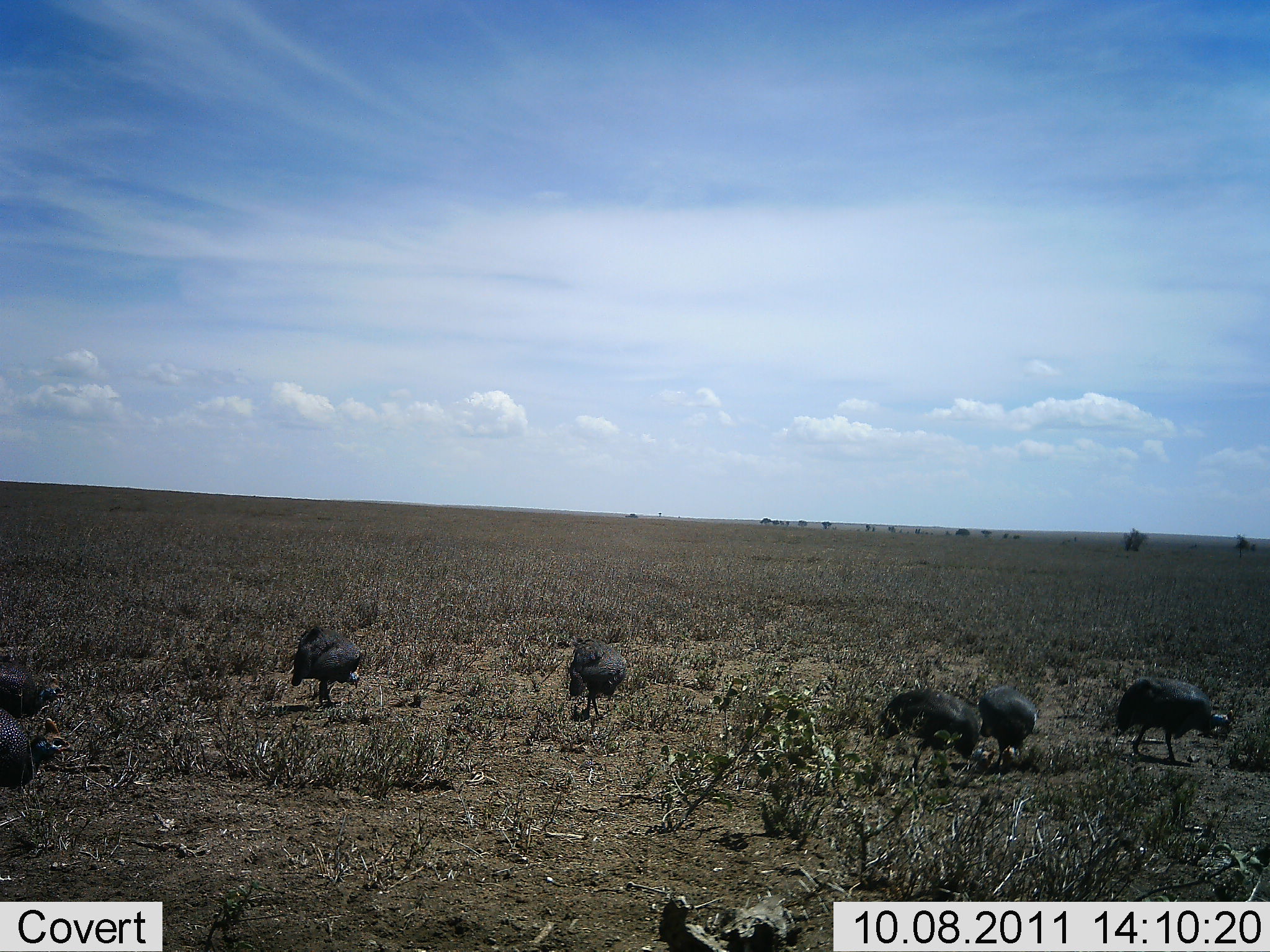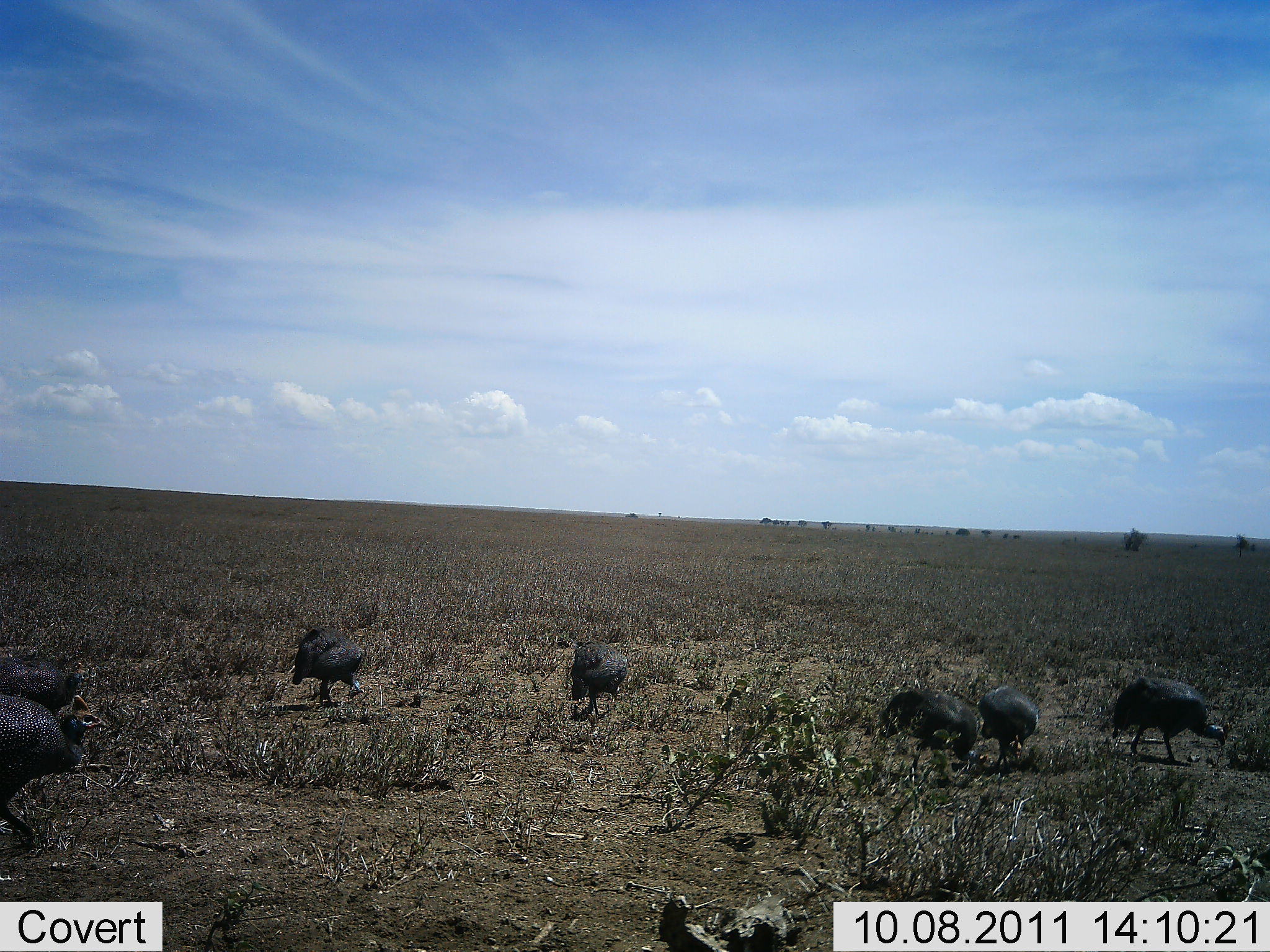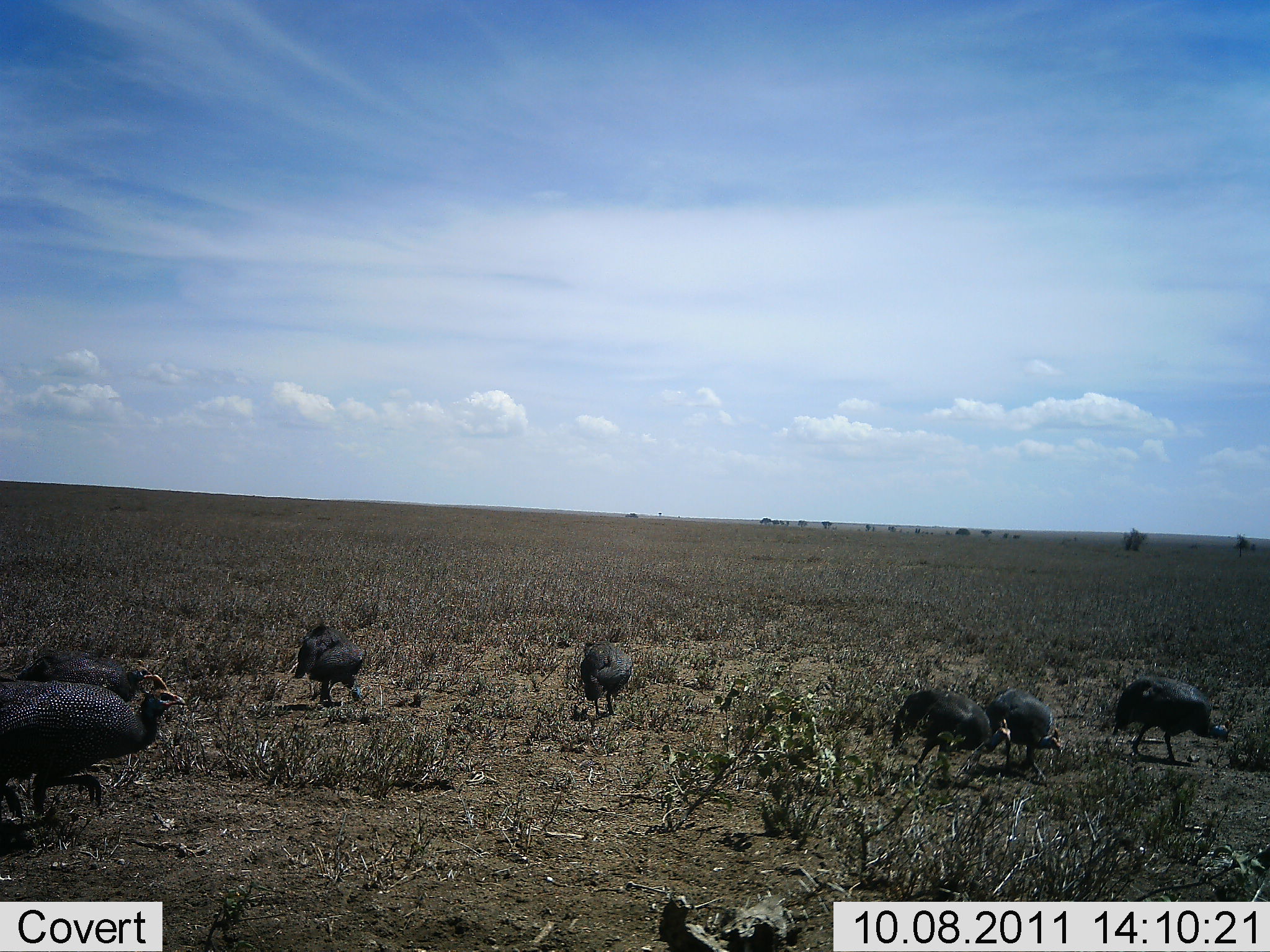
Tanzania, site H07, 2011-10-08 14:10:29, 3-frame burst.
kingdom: Animalia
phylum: Chordata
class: Aves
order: Galliformes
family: Numididae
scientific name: Numididae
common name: guinea fowl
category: guineafowl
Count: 7.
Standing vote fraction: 38%.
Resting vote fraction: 0%.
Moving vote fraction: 75%.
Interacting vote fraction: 0%.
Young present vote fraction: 6%.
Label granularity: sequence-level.